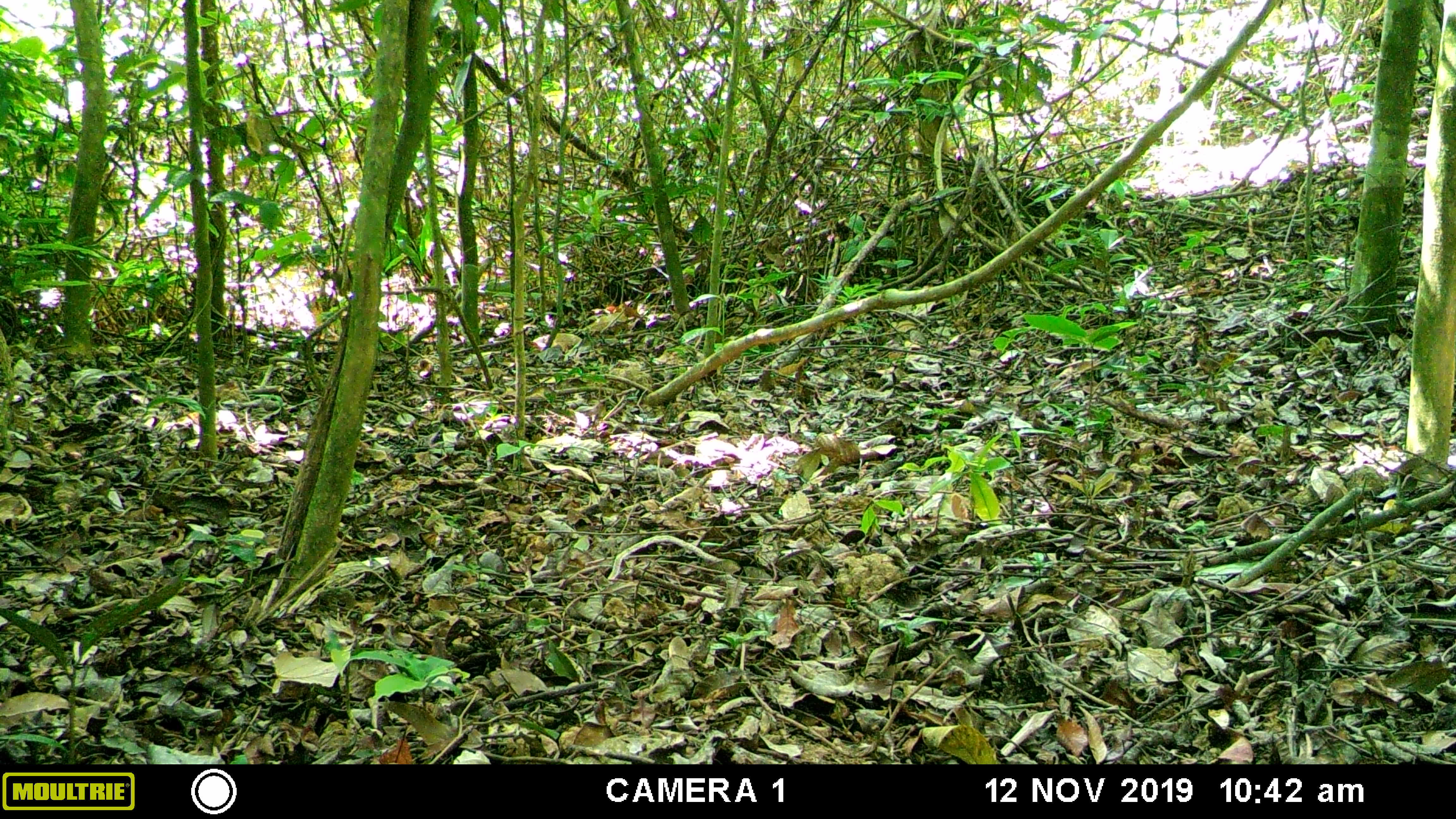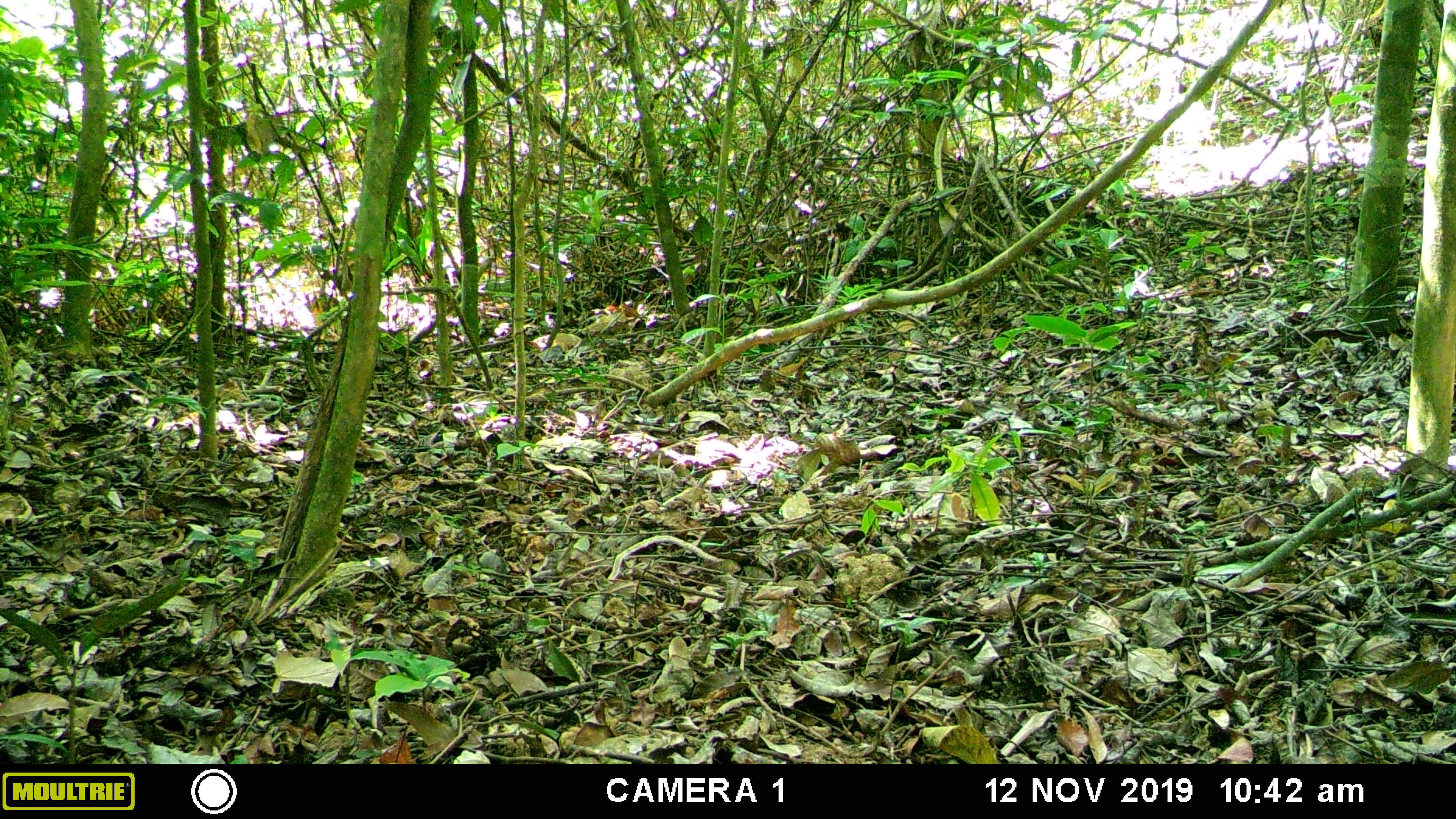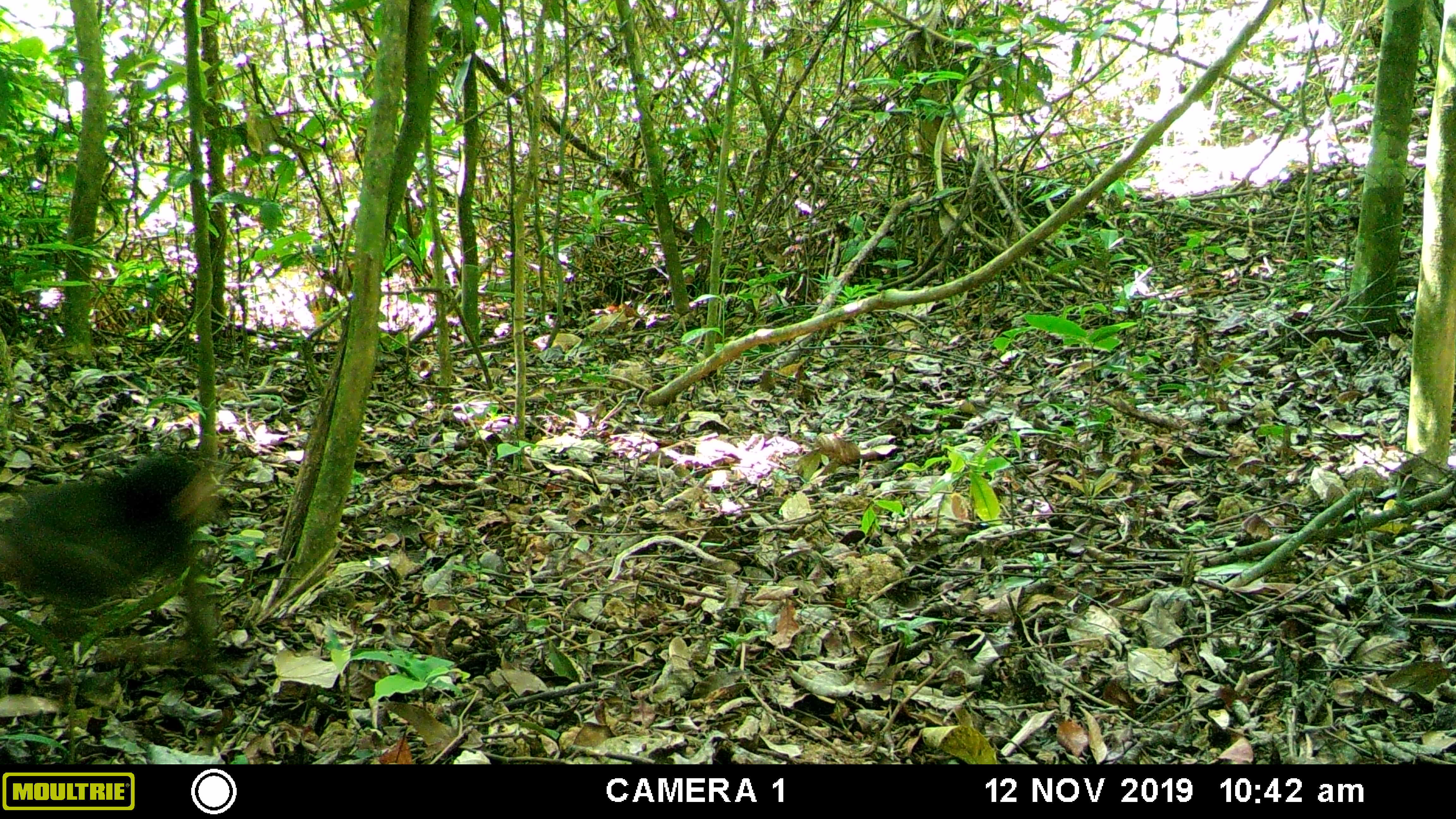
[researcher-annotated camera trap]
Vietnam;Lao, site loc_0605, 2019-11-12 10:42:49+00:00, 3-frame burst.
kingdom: Animalia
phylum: Chordata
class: Mammalia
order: Primates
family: Cercopithecidae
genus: Macaca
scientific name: Macaca arctoides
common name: stump-tailed macaque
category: stump tailed macaque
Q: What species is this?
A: Stump tailed macaque (stump-tailed macaque) (Macaca arctoides).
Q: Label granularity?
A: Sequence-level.